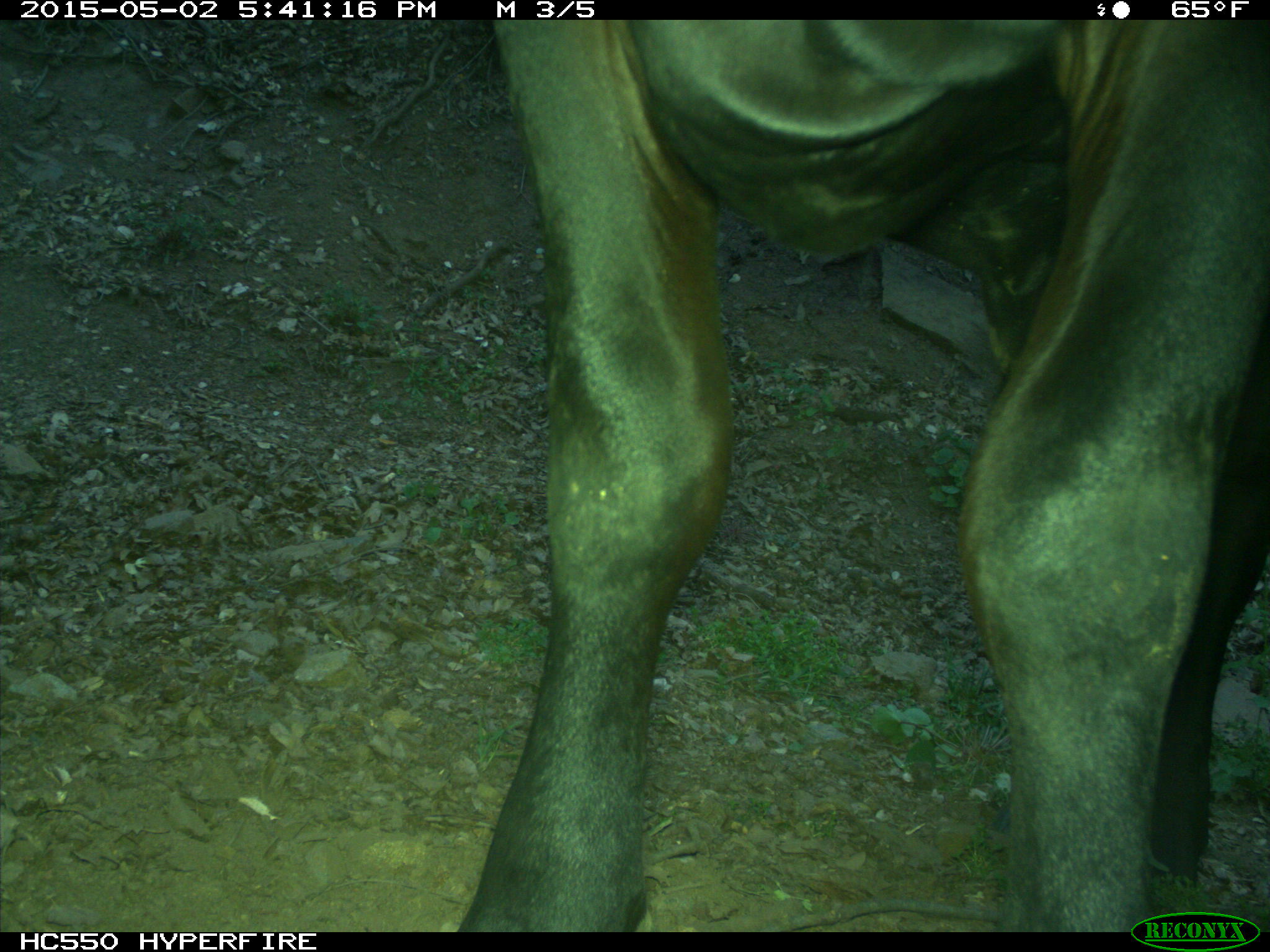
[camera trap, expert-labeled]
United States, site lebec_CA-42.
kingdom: Animalia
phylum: Chordata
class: Mammalia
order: Artiodactyla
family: Bovidae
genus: Bos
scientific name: Bos taurus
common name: domestic cow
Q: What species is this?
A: Bos taurus (domestic cow).